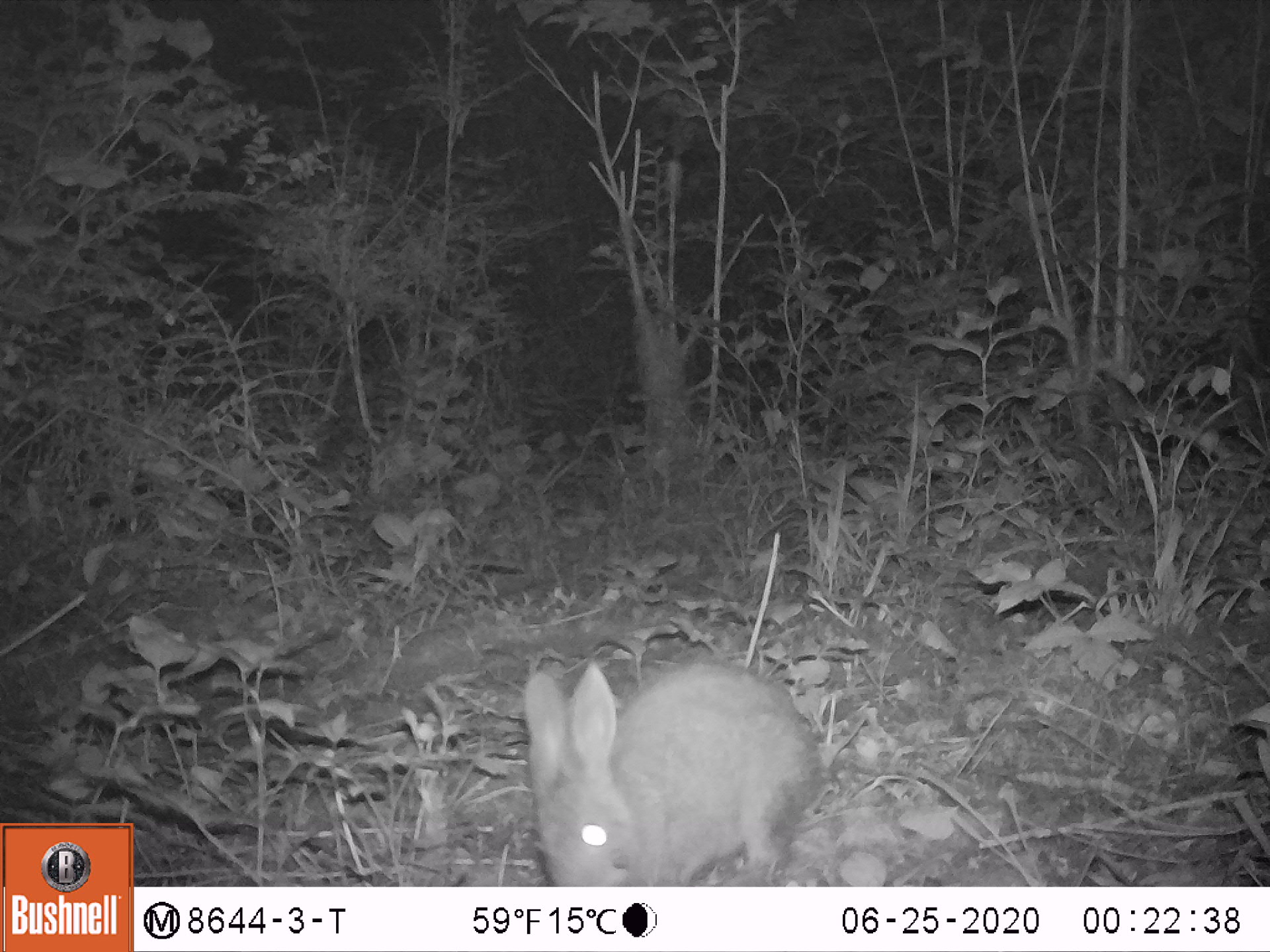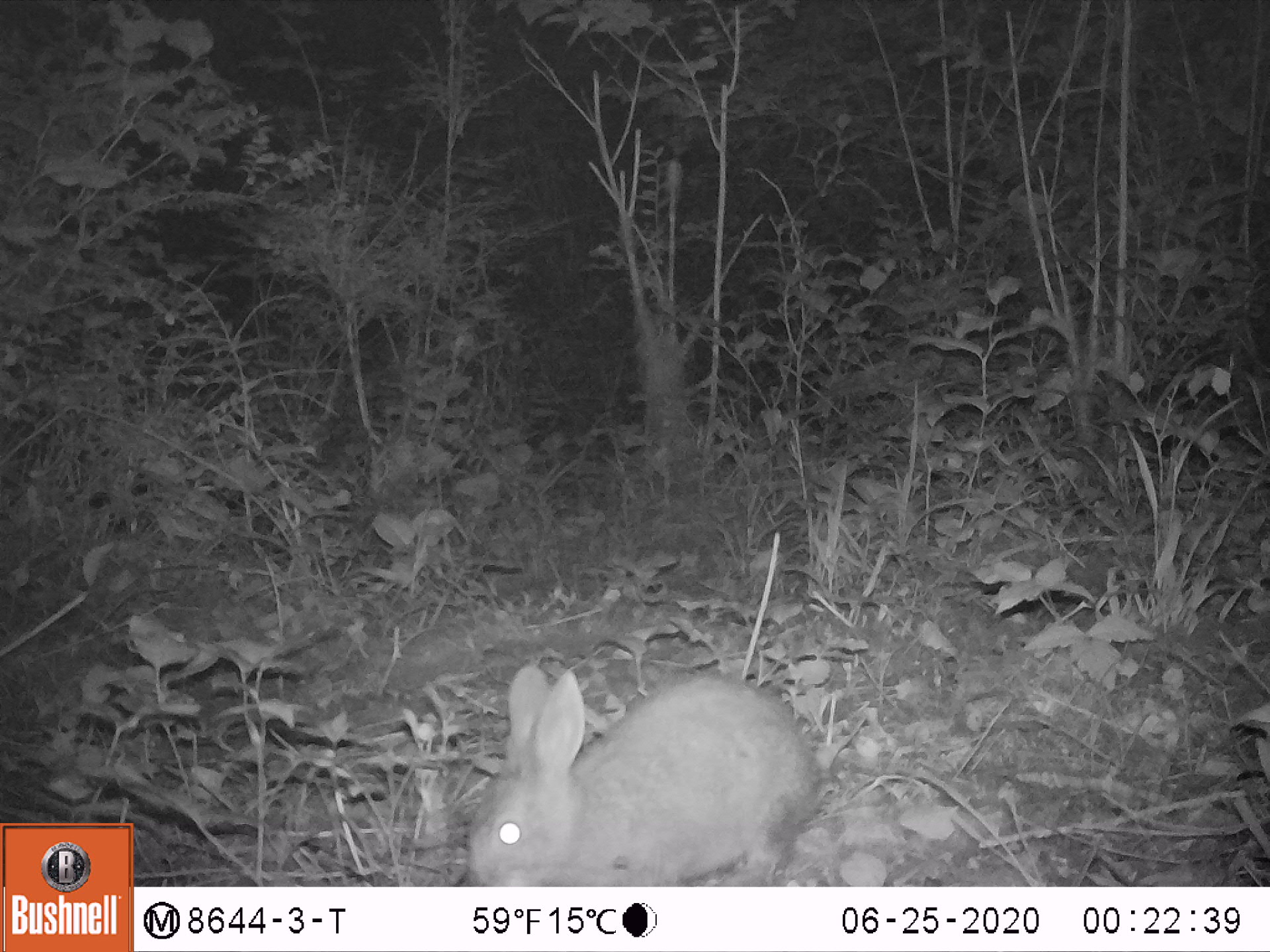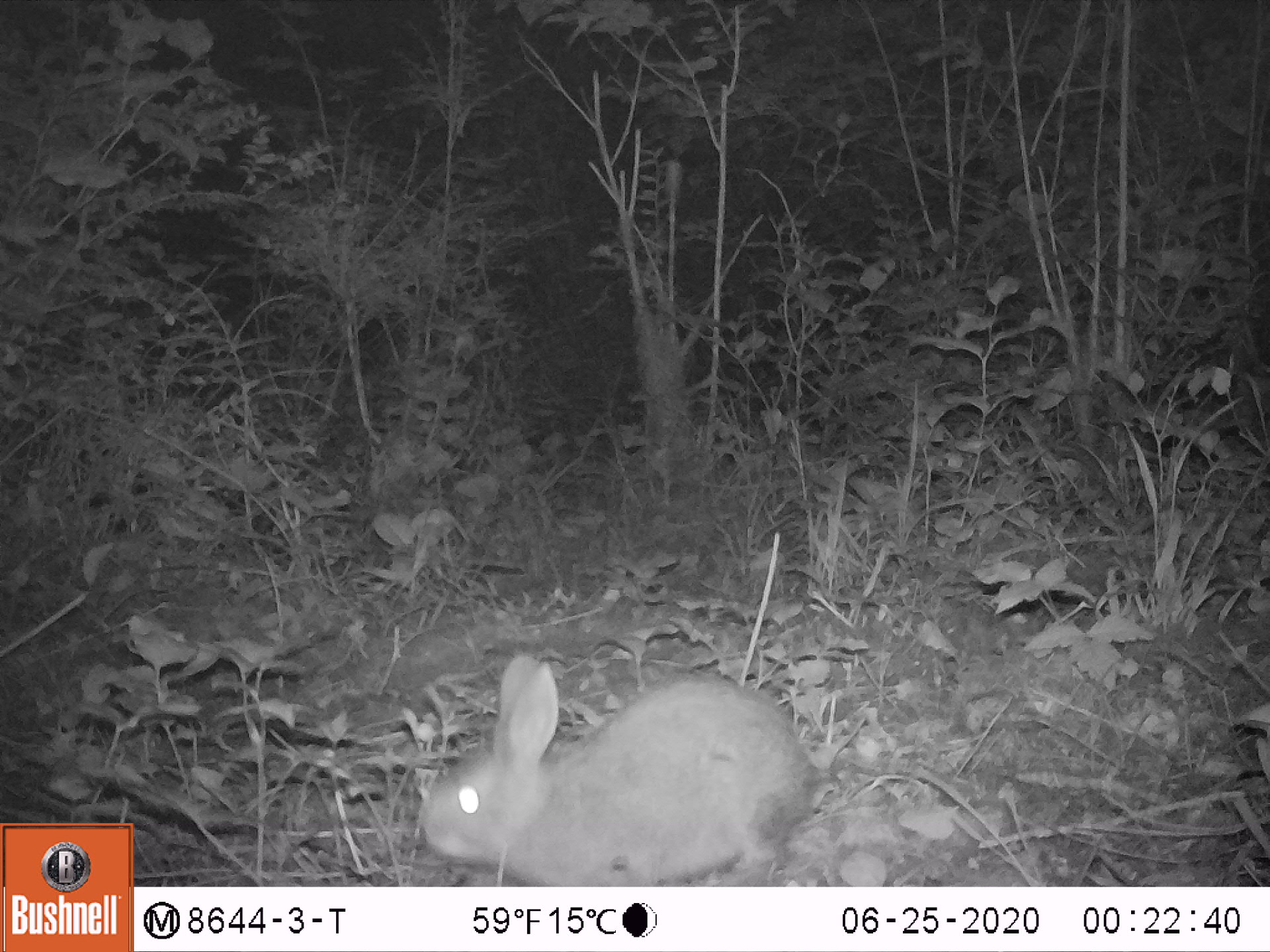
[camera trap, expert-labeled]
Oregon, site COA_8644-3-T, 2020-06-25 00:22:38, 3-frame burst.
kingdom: Animalia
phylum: Chordata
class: Mammalia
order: Lagomorpha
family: Leporidae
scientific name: Leporidae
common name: hares and rabbits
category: leporidae family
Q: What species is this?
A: Leporidae family (hares and rabbits) (Leporidae).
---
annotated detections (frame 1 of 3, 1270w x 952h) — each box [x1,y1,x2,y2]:
leporidae family: [519,620,836,878]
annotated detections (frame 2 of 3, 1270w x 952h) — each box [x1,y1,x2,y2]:
leporidae family: [462,652,823,878]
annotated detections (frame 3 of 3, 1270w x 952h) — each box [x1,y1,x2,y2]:
leporidae family: [408,643,826,878]